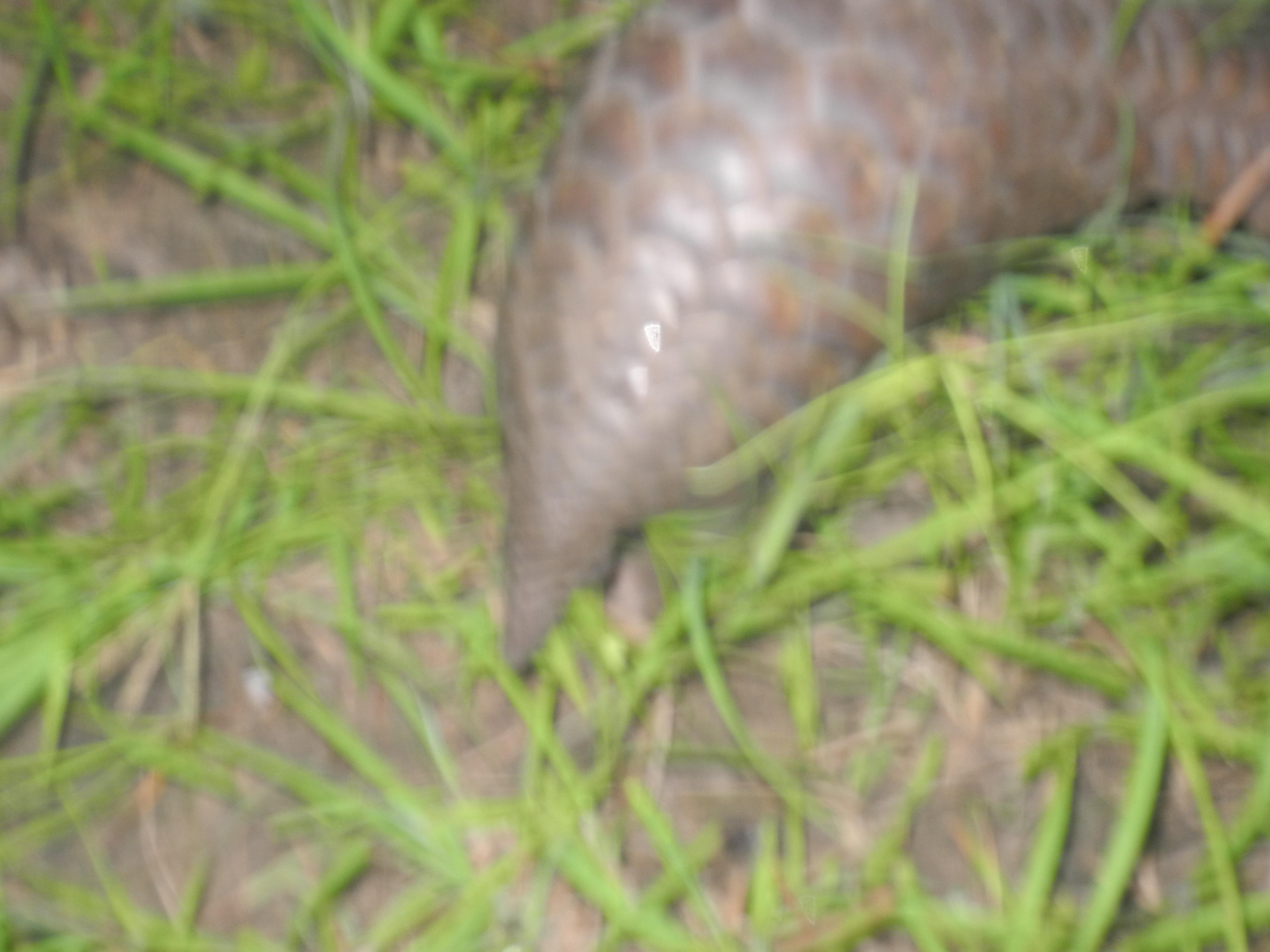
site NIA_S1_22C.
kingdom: Animalia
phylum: Chordata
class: Mammalia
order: Tubulidentata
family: Orycteropodidae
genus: Orycteropus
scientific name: Orycteropus afer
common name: aardvark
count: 1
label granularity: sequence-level